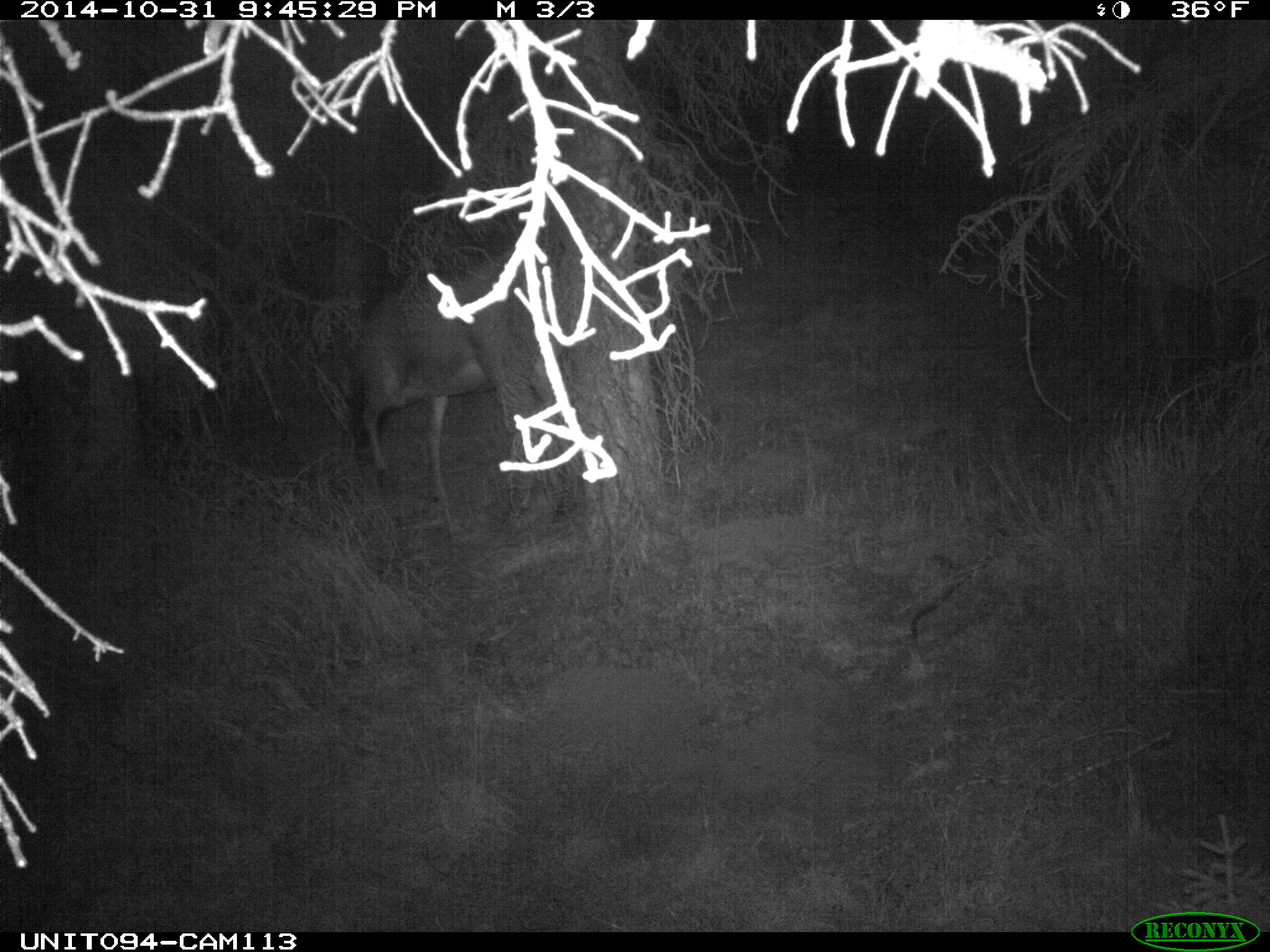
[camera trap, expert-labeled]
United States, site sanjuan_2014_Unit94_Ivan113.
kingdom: Animalia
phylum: Chordata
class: Mammalia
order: Artiodactyla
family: Cervidae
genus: Cervus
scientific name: Cervus elaphus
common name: red deer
Cervus elaphus (red deer).